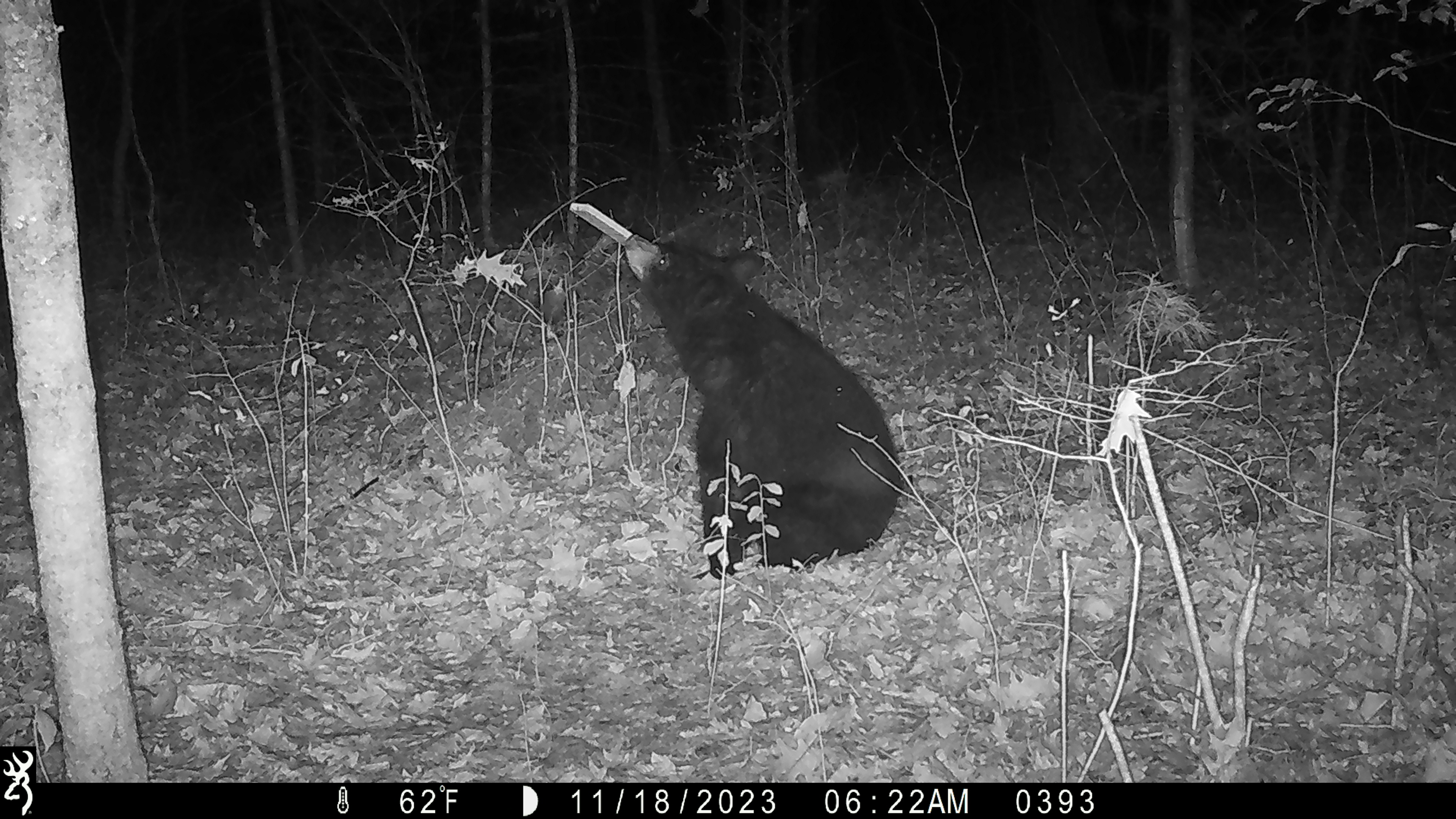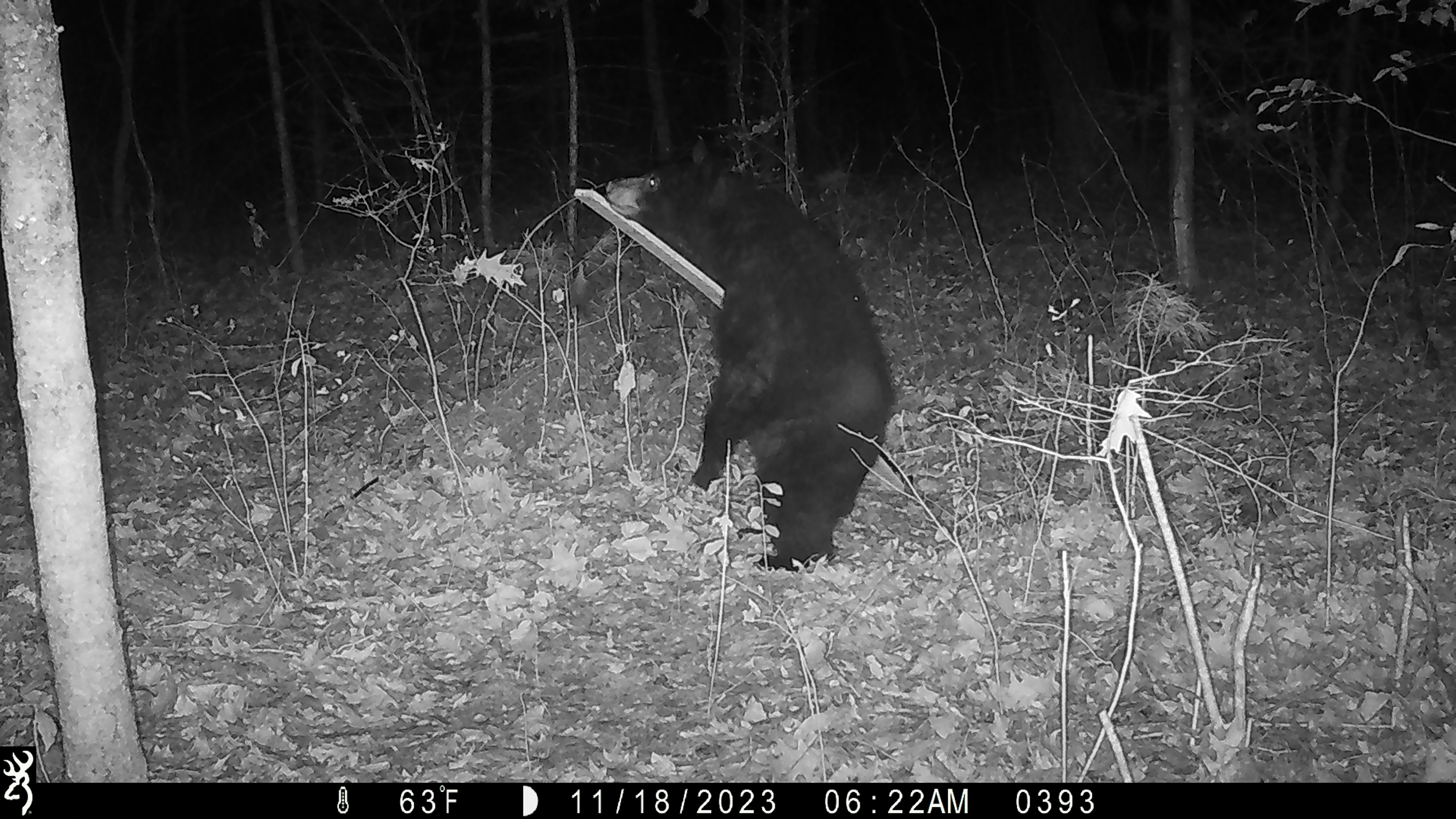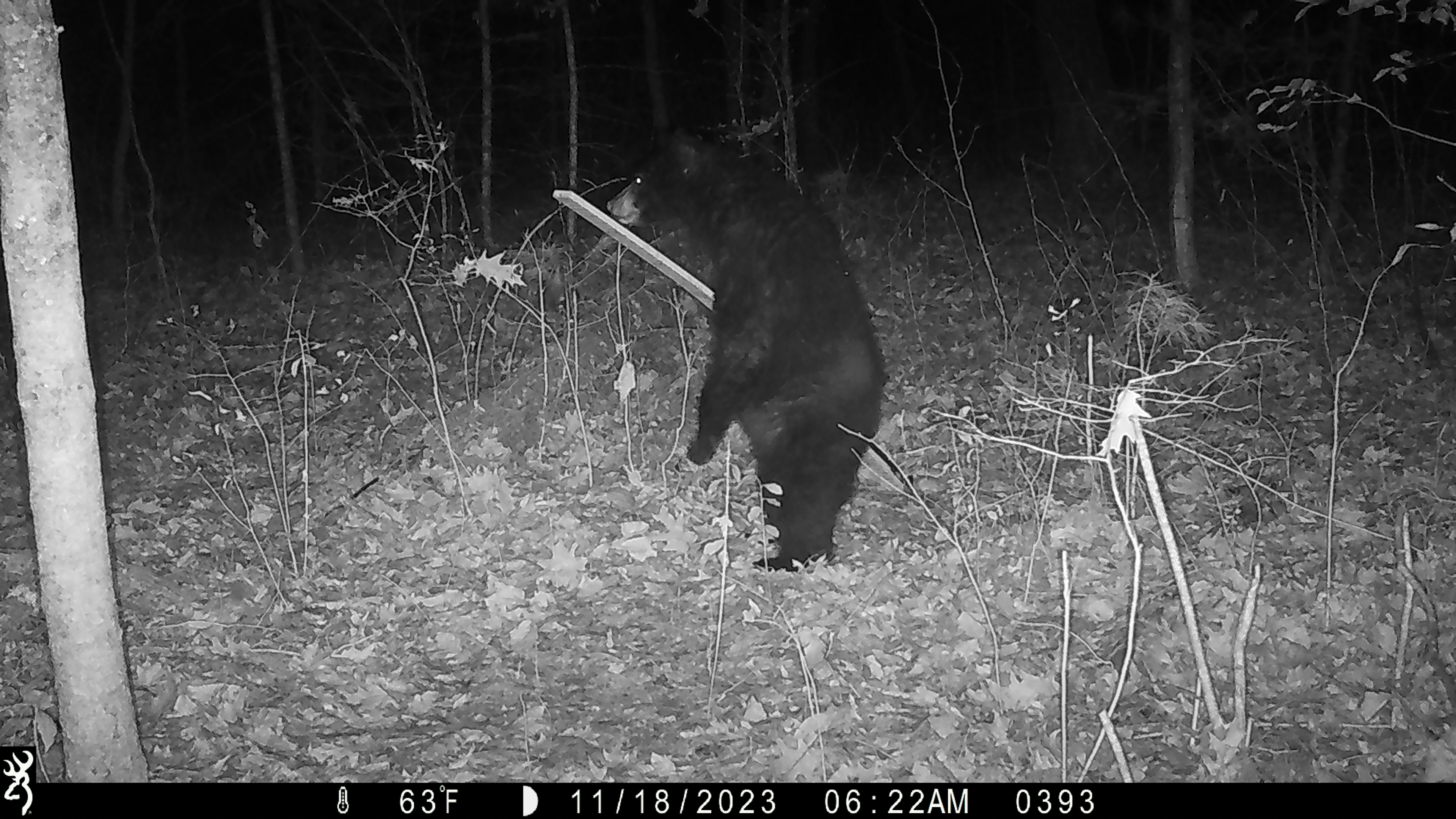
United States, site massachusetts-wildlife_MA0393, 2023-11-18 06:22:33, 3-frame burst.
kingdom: Animalia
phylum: Chordata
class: Mammalia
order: Carnivora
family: Ursidae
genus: Ursus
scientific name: Ursus americanus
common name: black bear